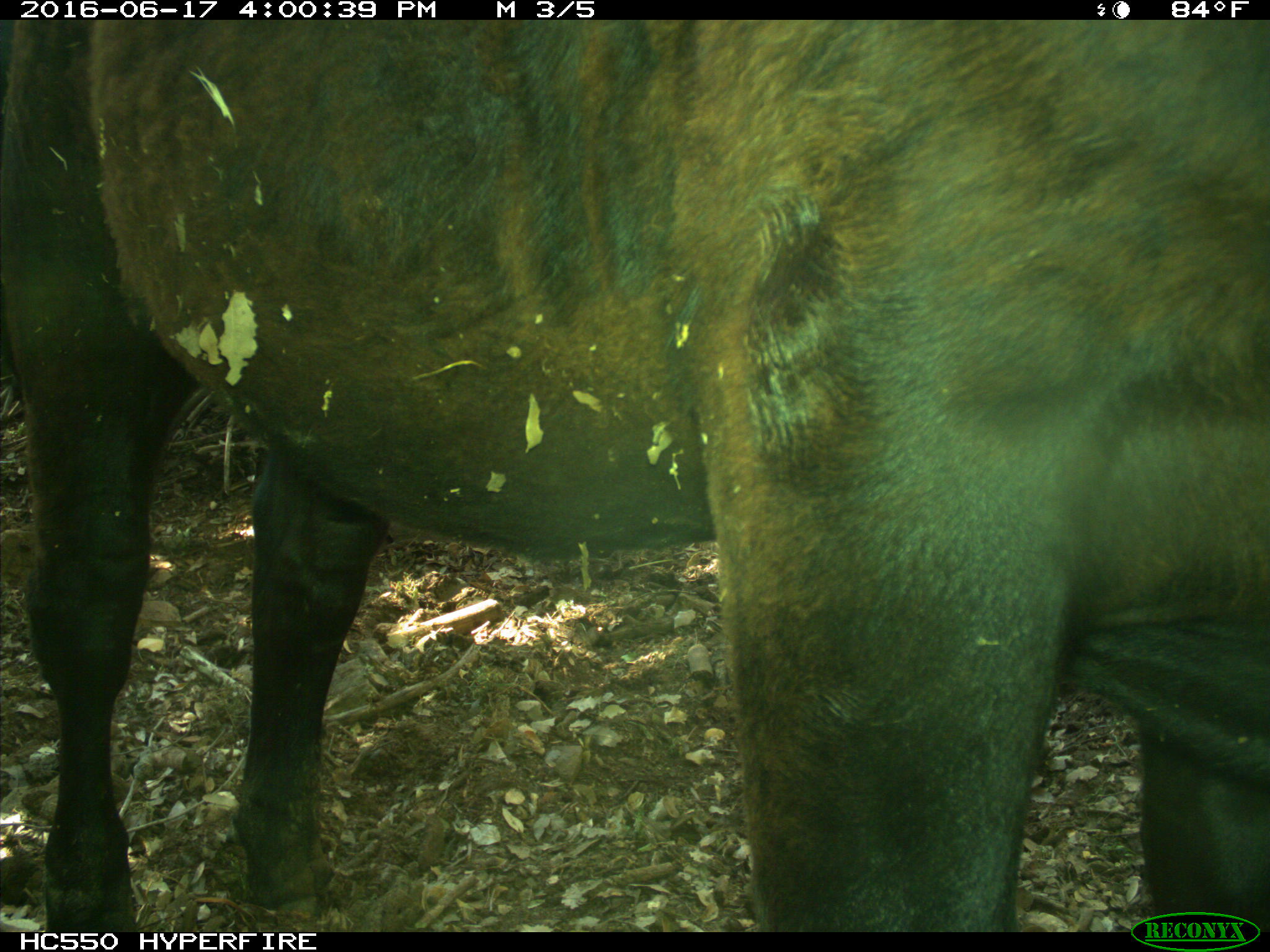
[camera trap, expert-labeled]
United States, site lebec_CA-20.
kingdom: Animalia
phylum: Chordata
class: Mammalia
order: Artiodactyla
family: Bovidae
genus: Bos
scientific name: Bos taurus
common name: domestic cow